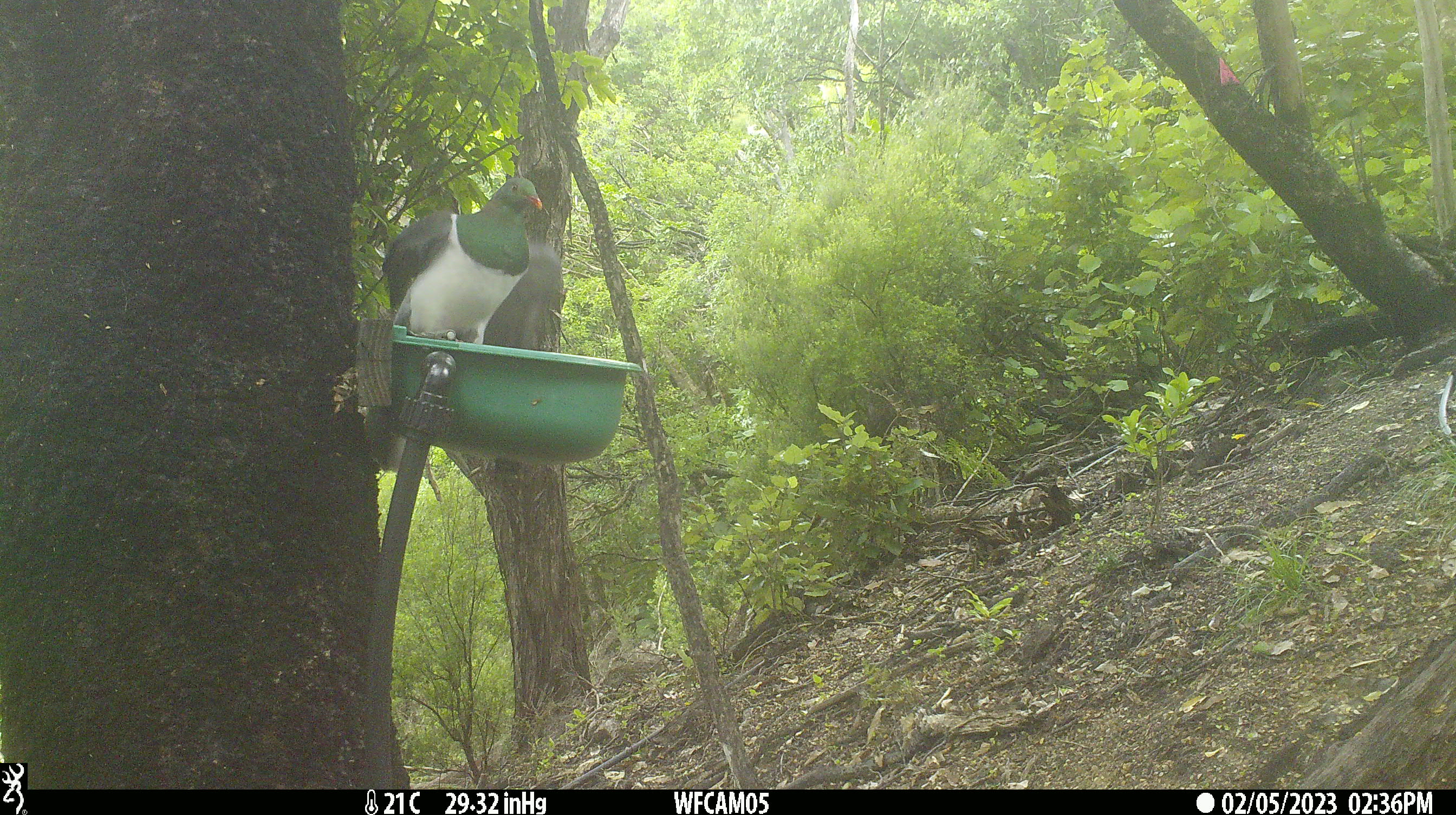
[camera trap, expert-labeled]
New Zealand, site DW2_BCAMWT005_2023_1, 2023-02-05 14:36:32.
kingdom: Animalia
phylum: Chordata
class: Aves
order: Columbiformes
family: Columbidae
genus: Hemiphaga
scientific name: Hemiphaga novaeseelandiae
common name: new zealand pigeon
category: kereru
Kereru (new zealand pigeon) (Hemiphaga novaeseelandiae).